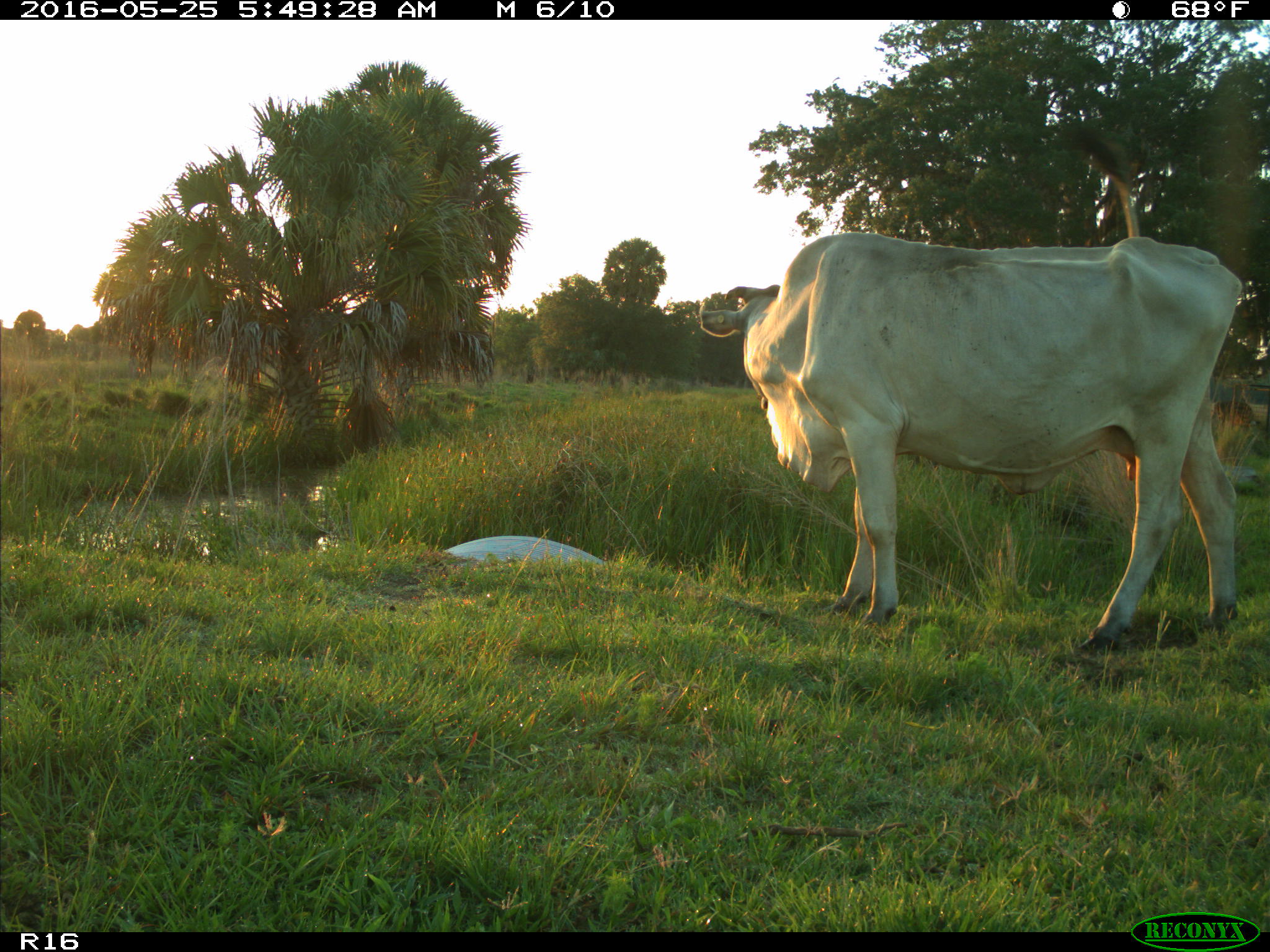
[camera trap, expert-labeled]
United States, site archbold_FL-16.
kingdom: Animalia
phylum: Chordata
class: Mammalia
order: Artiodactyla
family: Bovidae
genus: Bos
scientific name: Bos taurus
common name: domestic cow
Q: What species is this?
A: Bos taurus (domestic cow).